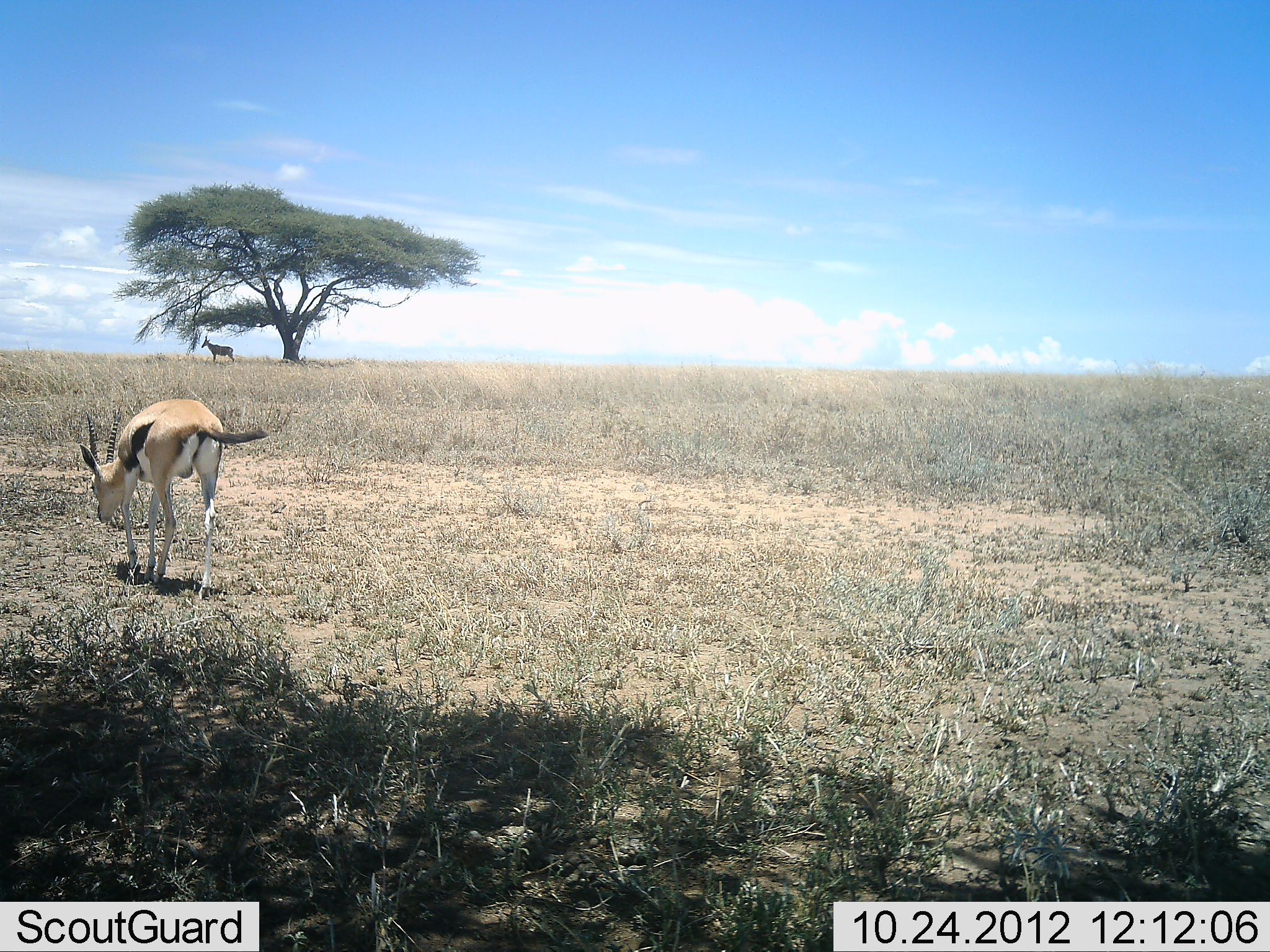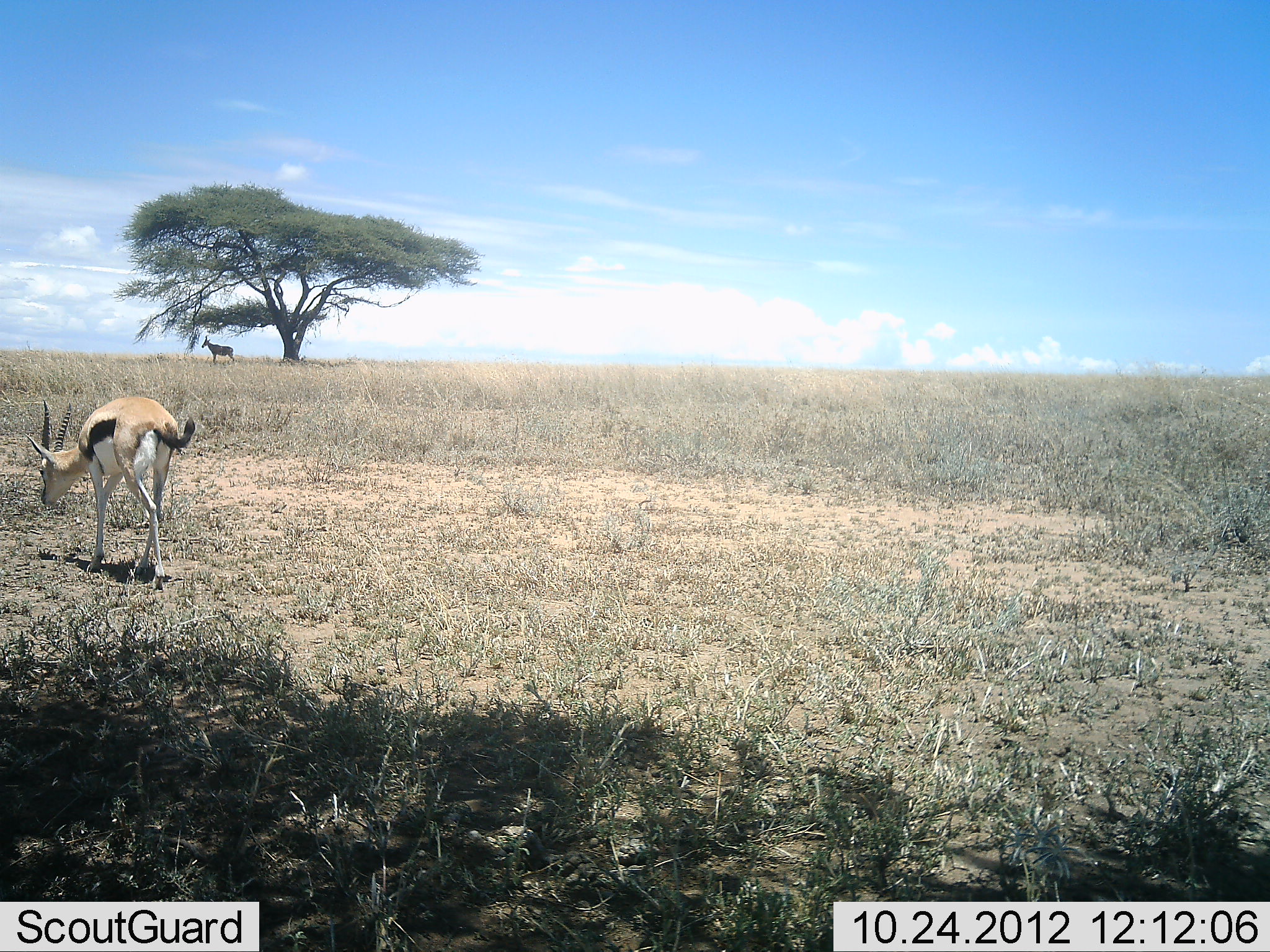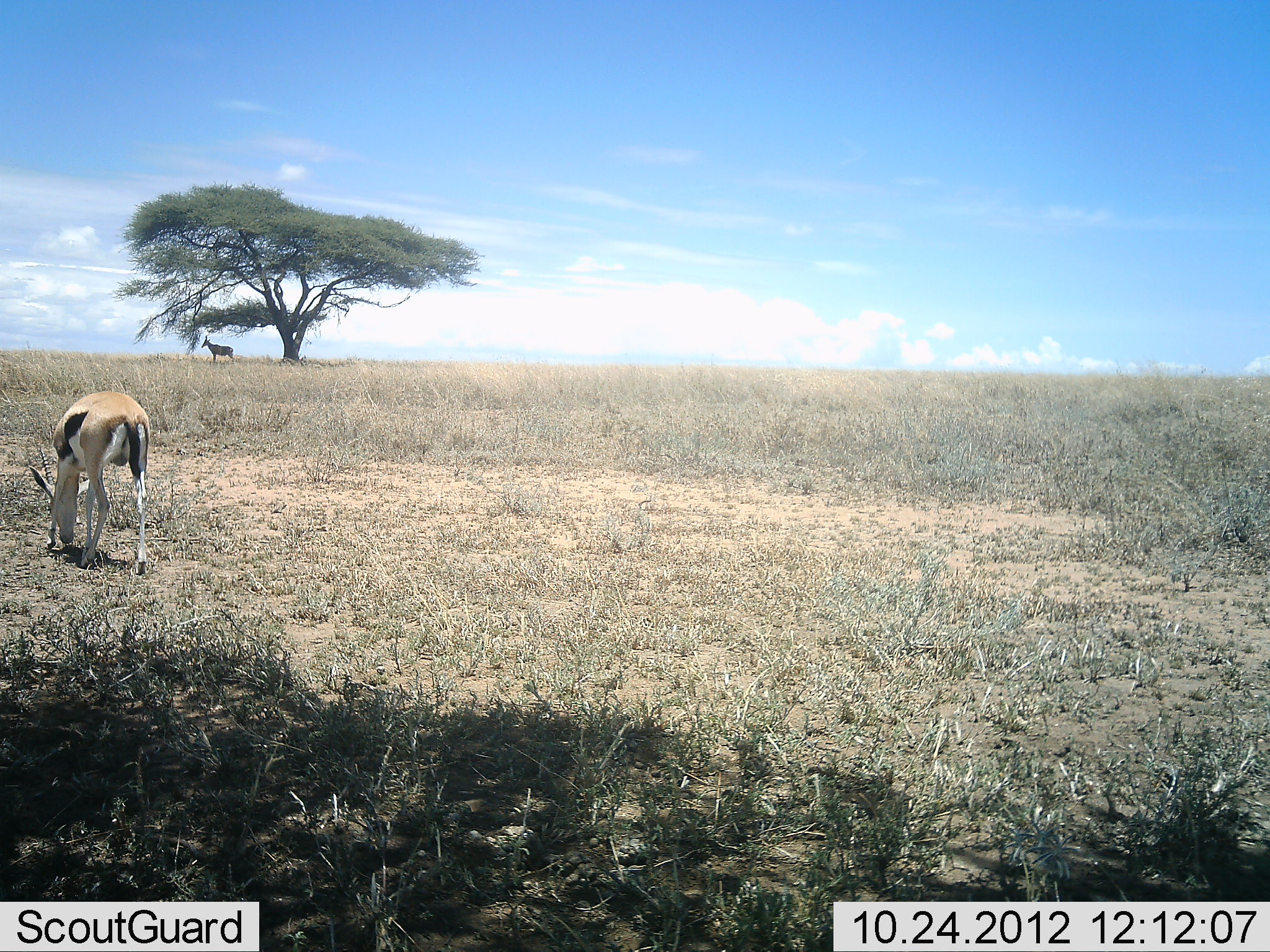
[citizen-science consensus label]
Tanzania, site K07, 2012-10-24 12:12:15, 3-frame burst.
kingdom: Animalia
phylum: Chordata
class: Mammalia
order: Artiodactyla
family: Bovidae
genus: Eudorcas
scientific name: Eudorcas thomsonii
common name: thomson's gazelle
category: gazellethomsons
Gazellethomsons (thomson's gazelle) (Eudorcas thomsonii), count 1. Behavior (volunteer vote fractions): standing 25%, resting 0%, moving 67%, interacting 0%. Young present (vote fraction): 0%. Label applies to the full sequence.